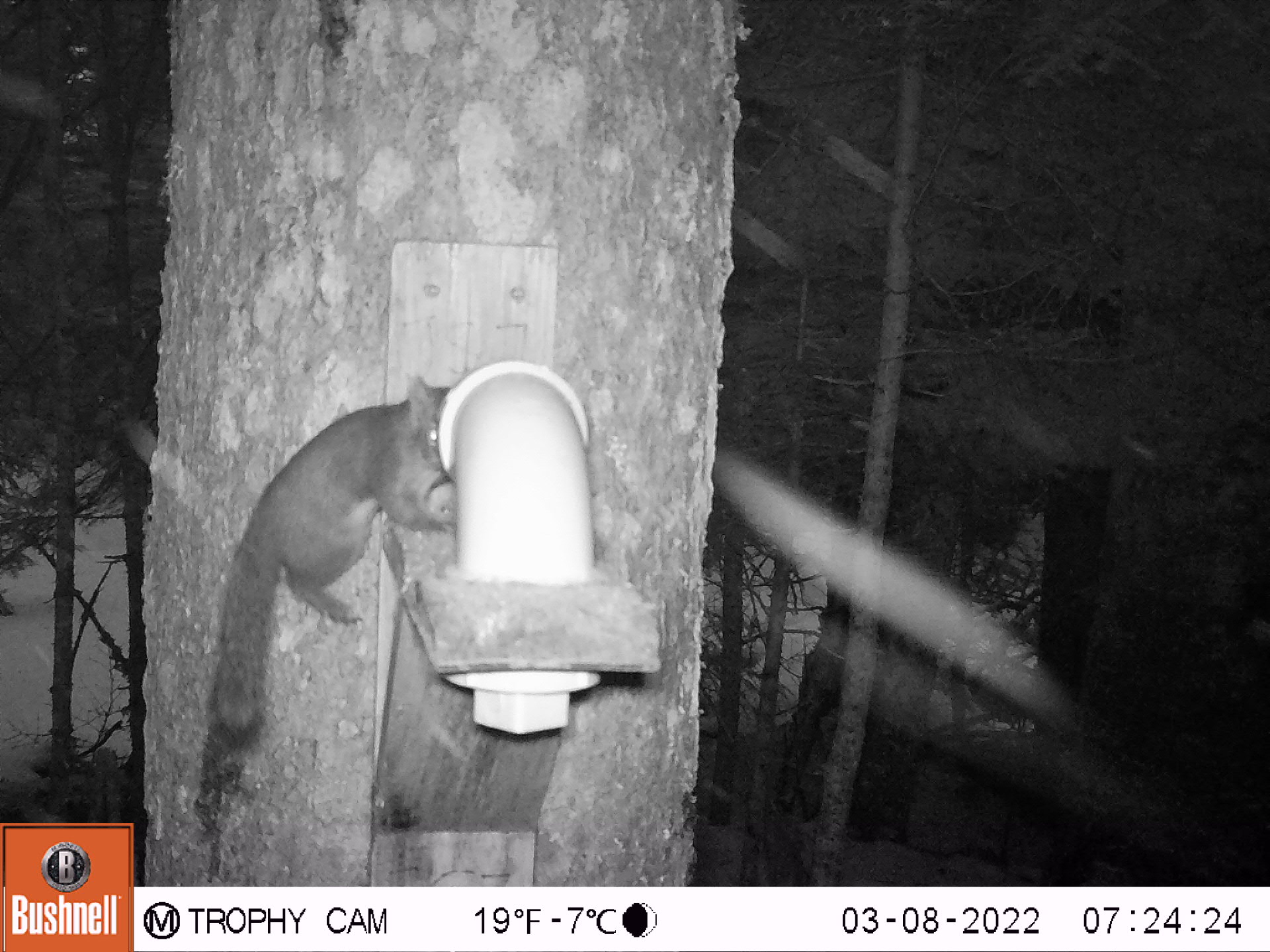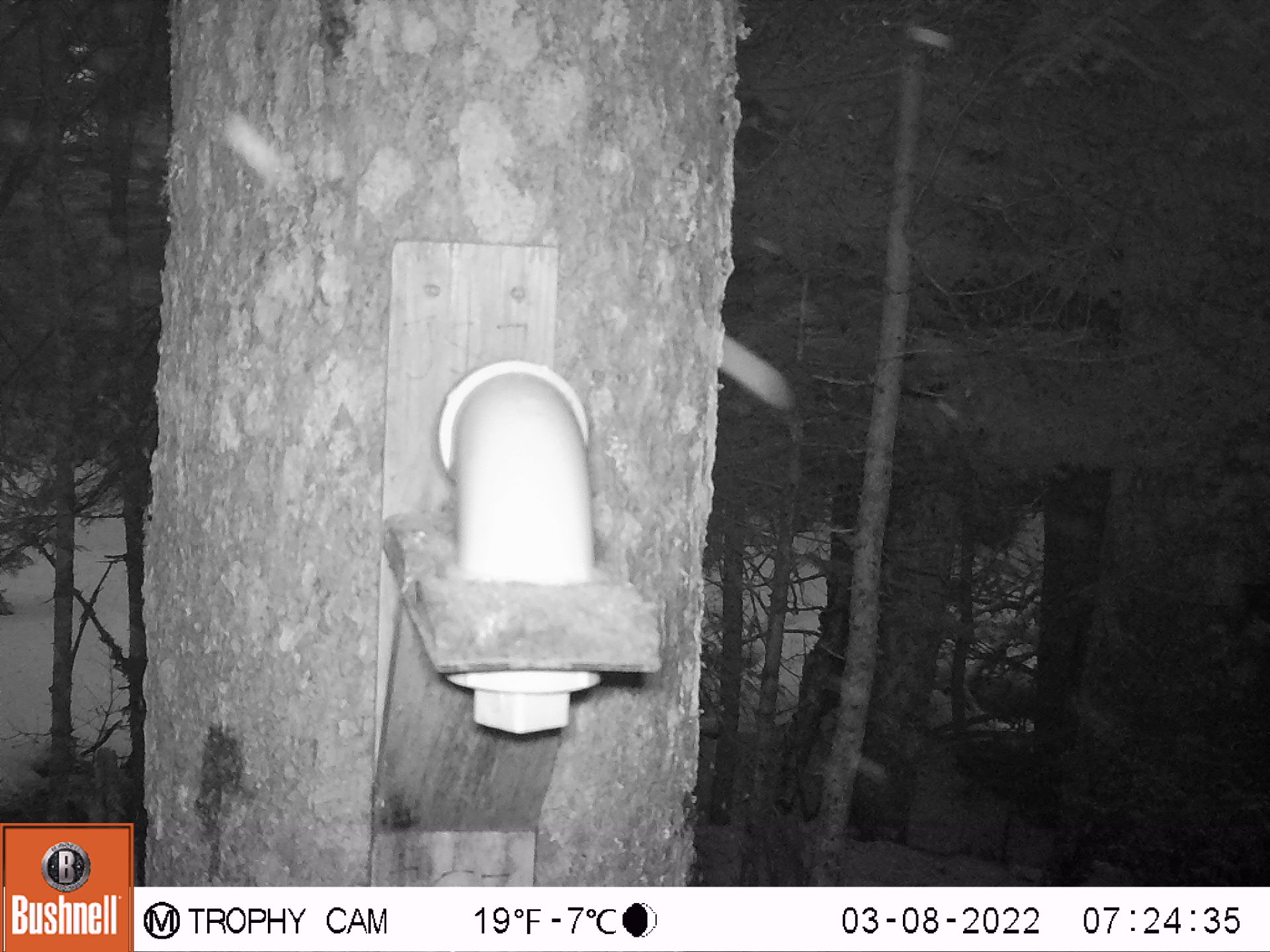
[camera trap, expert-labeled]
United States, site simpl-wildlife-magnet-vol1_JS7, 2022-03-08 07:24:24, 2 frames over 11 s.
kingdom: Animalia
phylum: Chordata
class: Mammalia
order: Rodentia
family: Sciuridae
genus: Tamiasciurus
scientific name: Tamiasciurus hudsonicus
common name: red squirrel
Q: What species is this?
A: Red squirrel (Tamiasciurus hudsonicus).